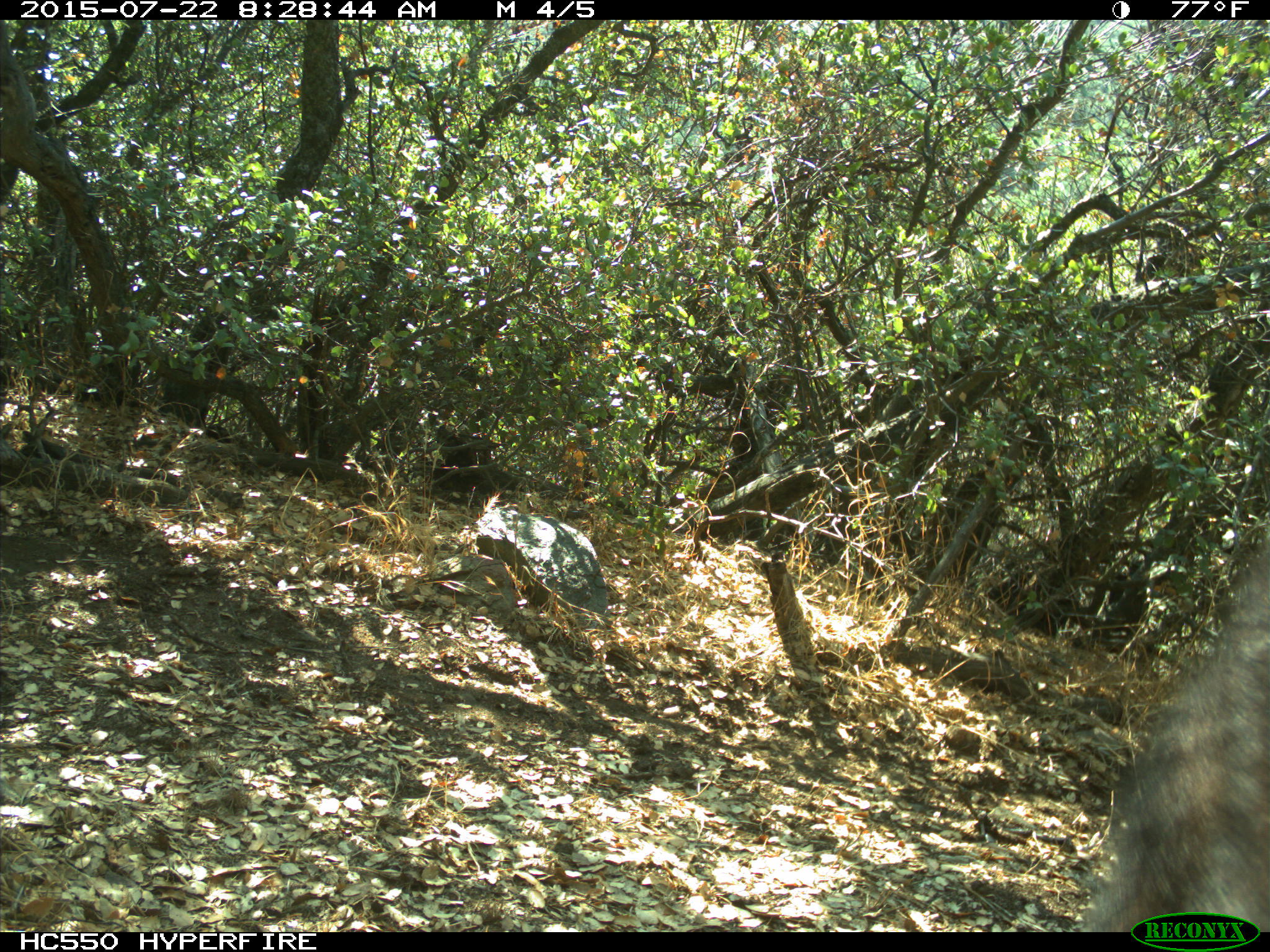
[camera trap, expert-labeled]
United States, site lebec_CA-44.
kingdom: Animalia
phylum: Chordata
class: Mammalia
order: Carnivora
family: Ursidae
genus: Ursus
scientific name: Ursus americanus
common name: american black bear